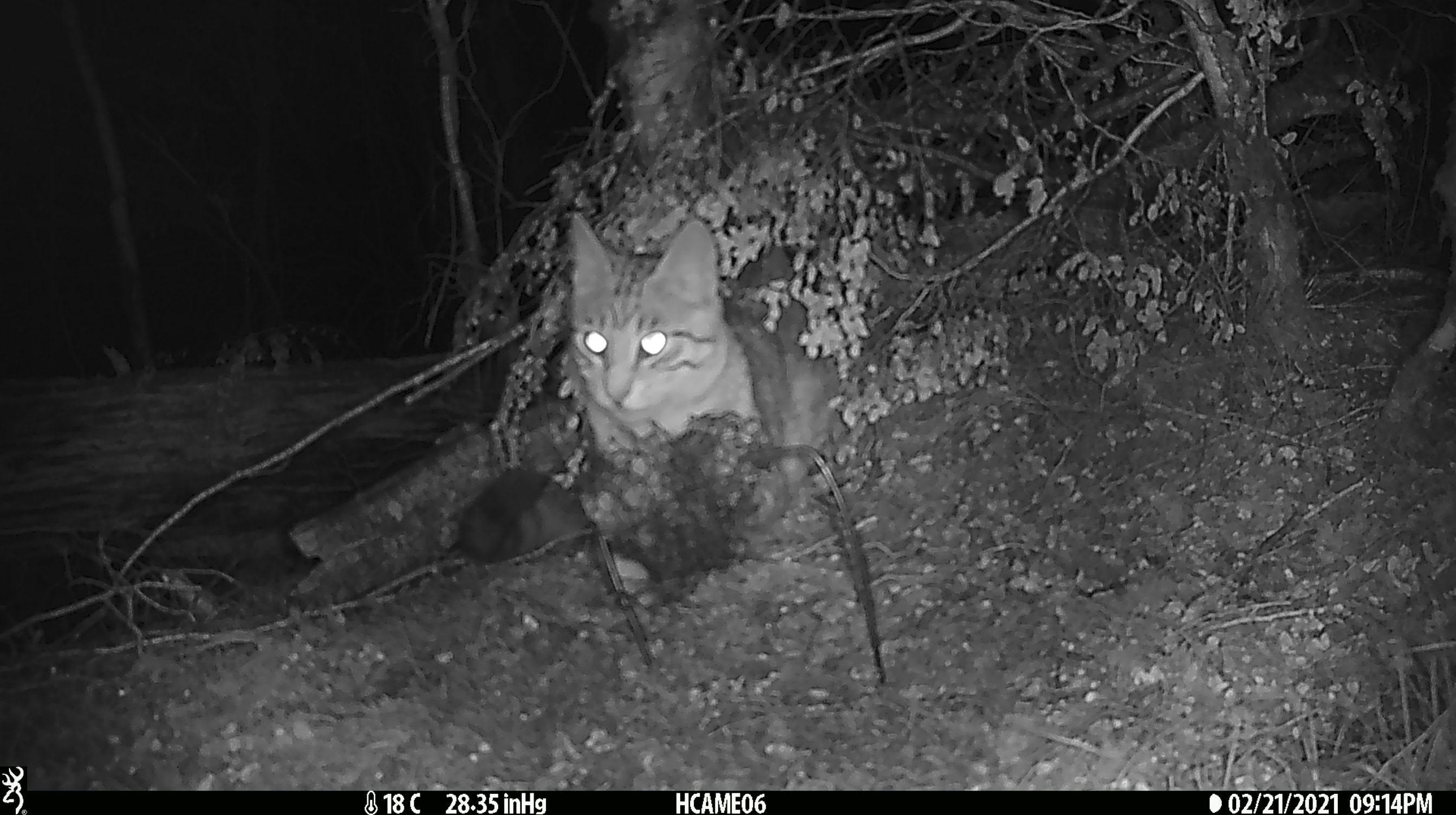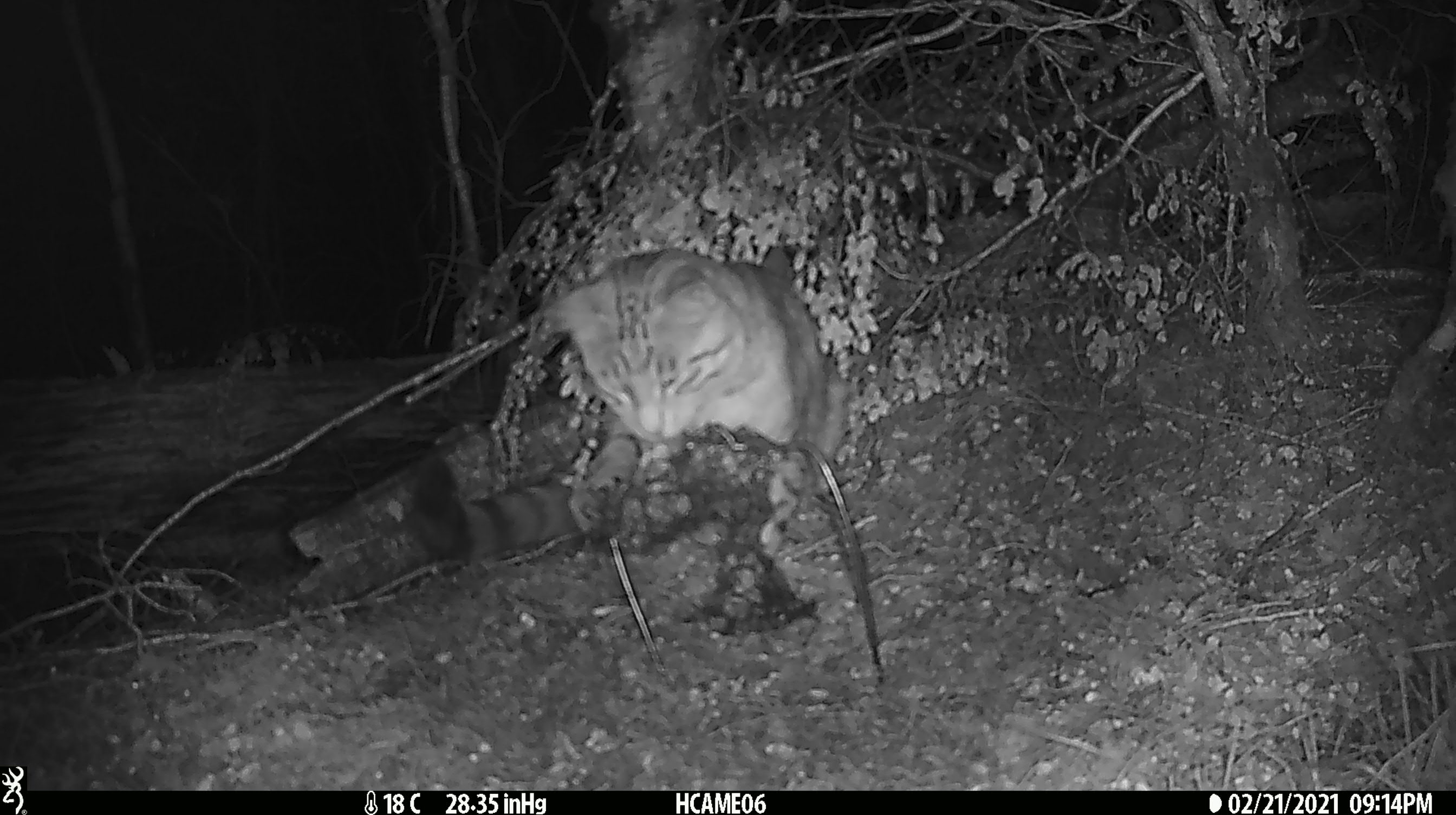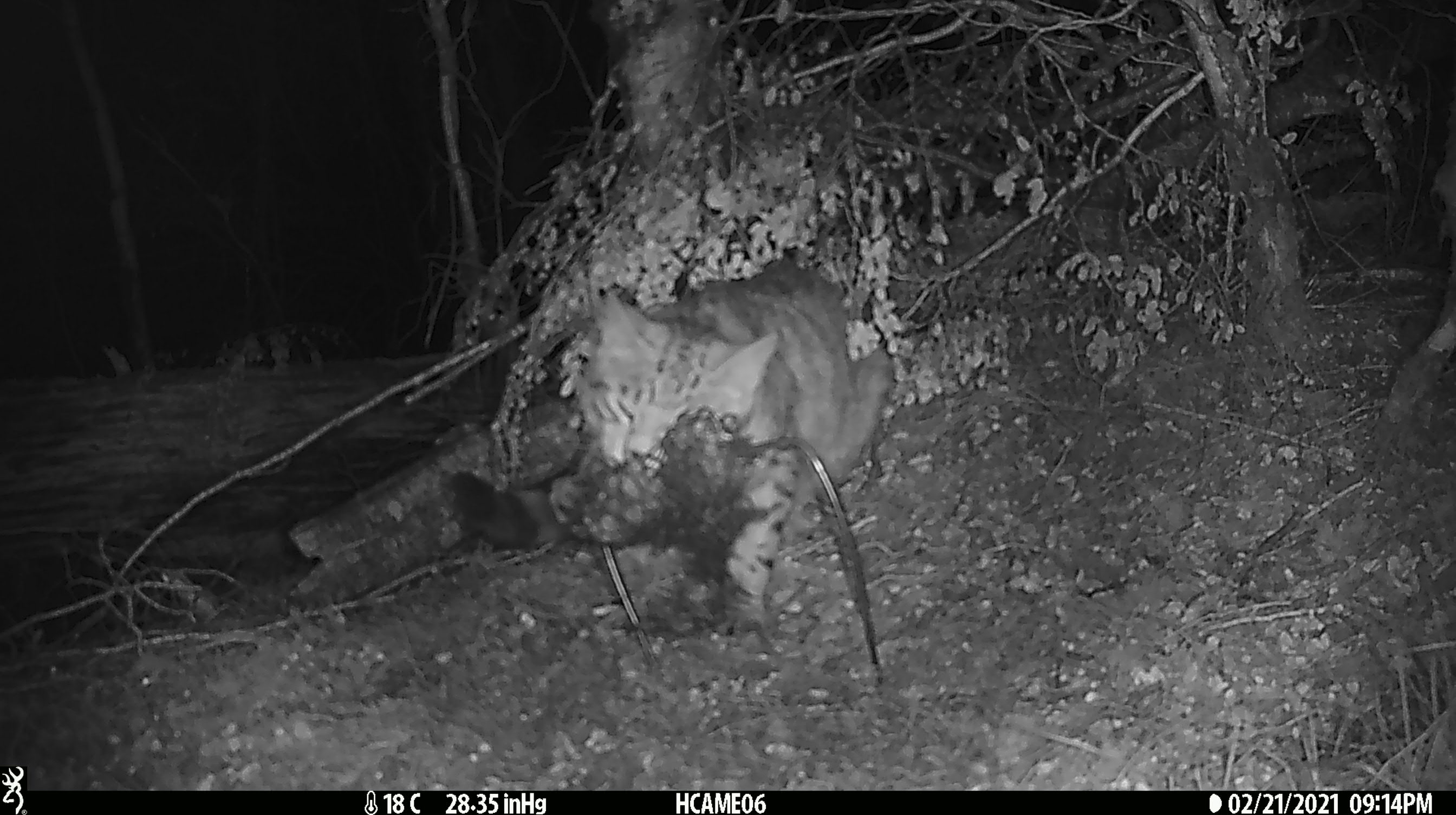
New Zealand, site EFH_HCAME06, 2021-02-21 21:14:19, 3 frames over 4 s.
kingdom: Animalia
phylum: Chordata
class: Mammalia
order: Carnivora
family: Felidae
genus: Felis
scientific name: Felis catus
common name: domestic cat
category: cat